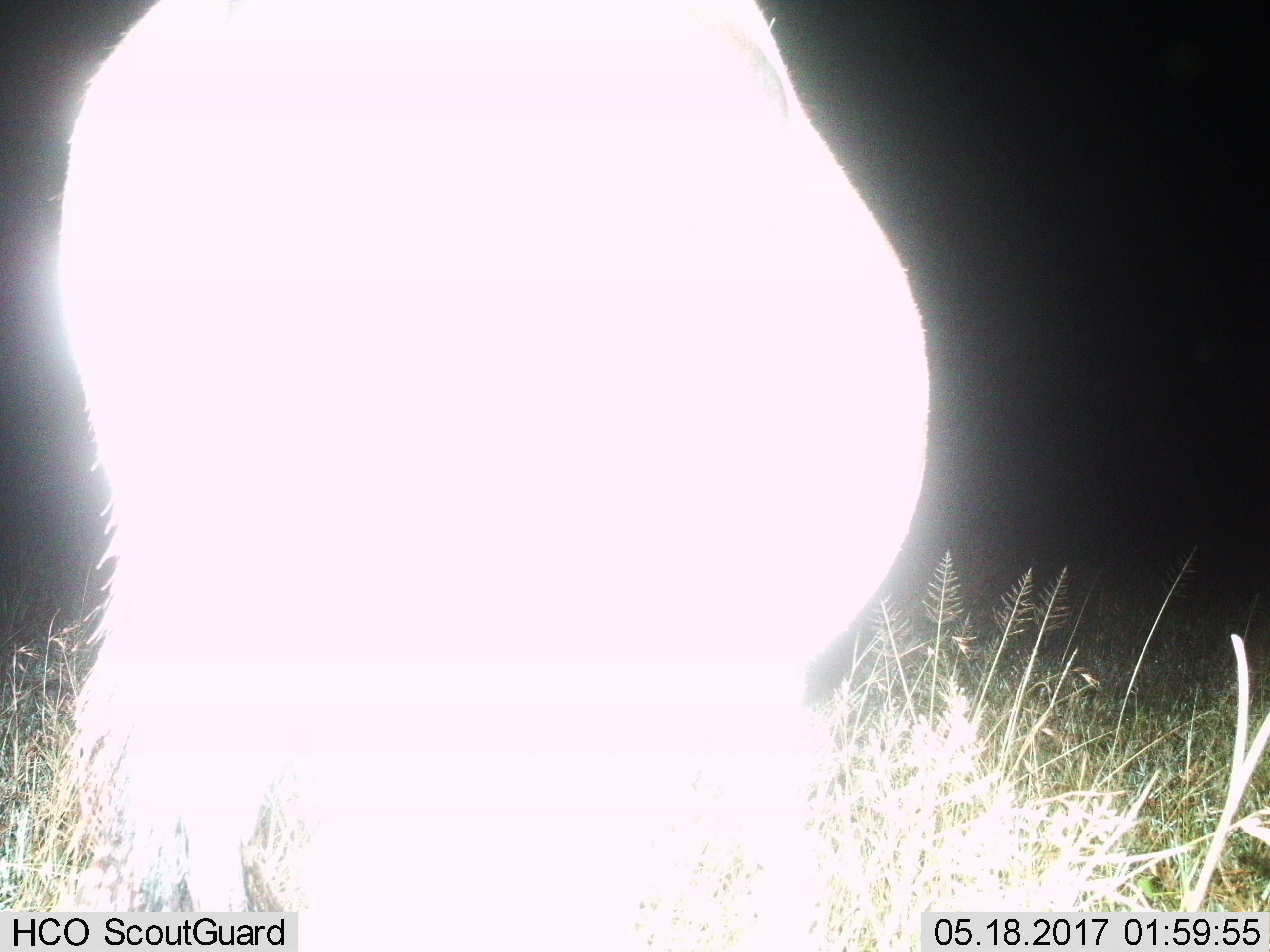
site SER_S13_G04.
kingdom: Animalia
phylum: Chordata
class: Mammalia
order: Artiodactyla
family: Bovidae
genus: Connochaetes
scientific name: Connochaetes taurinus taurinus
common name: blue wildebeest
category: wildebeestblue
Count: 1.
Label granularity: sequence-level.